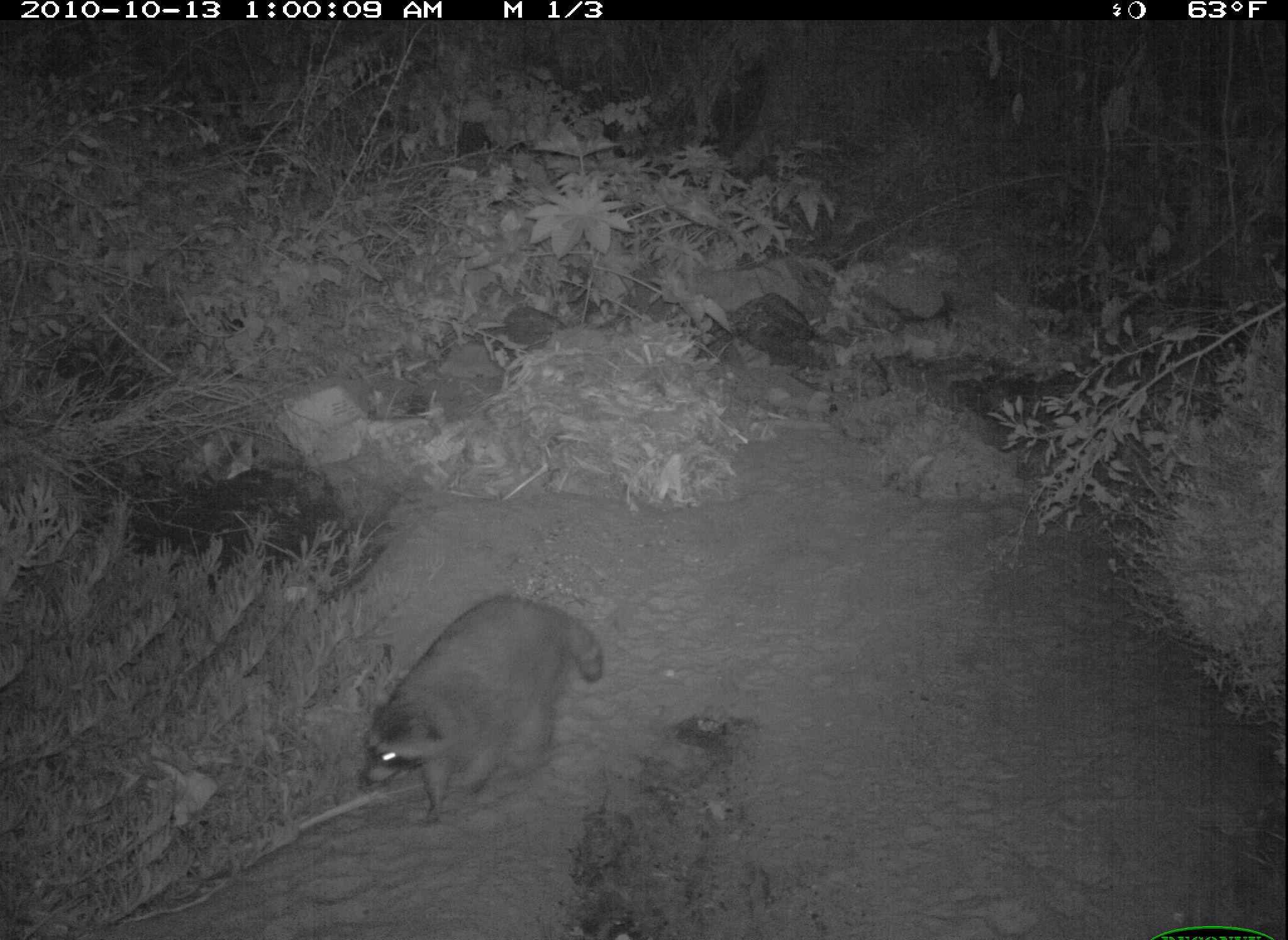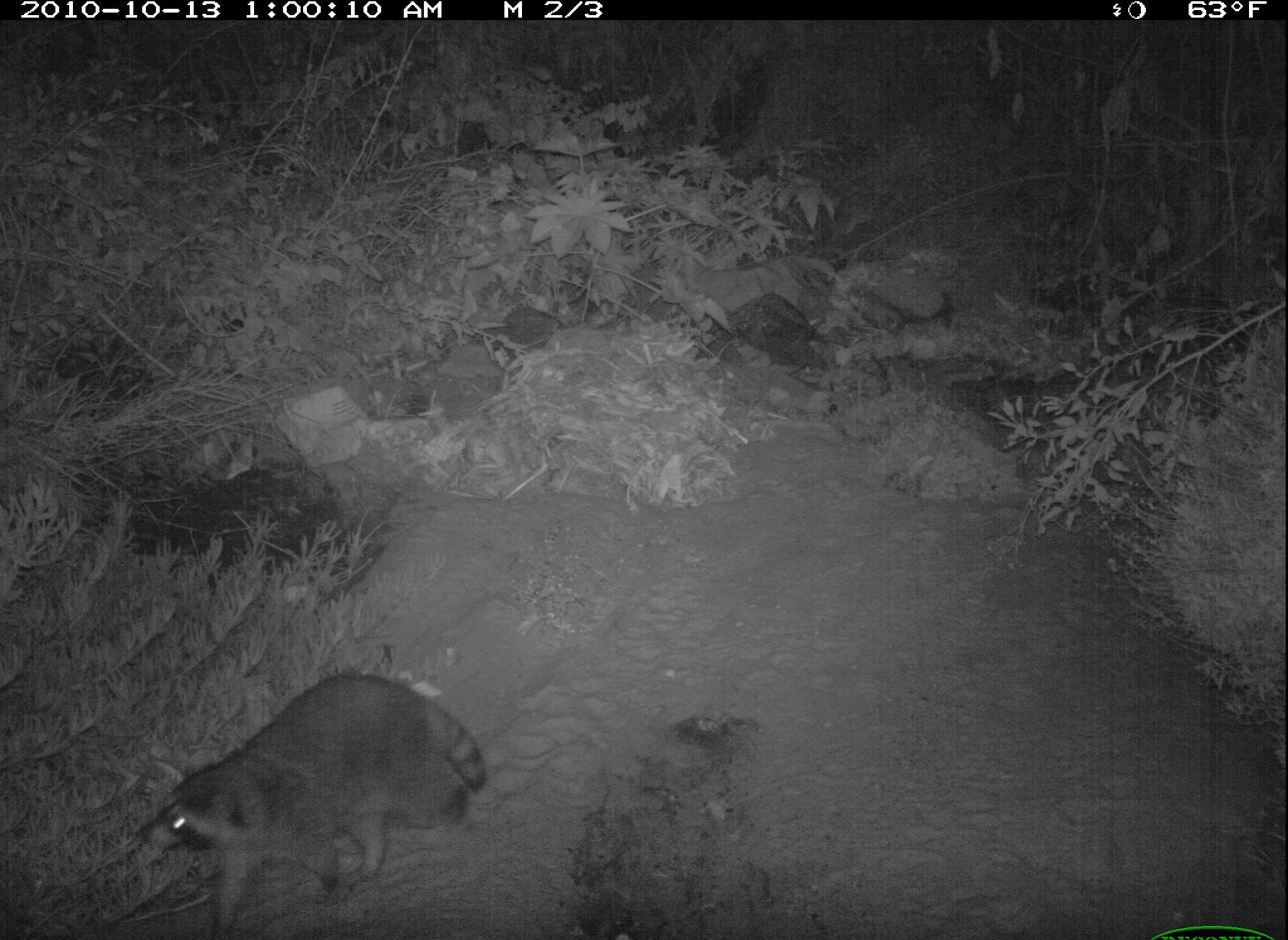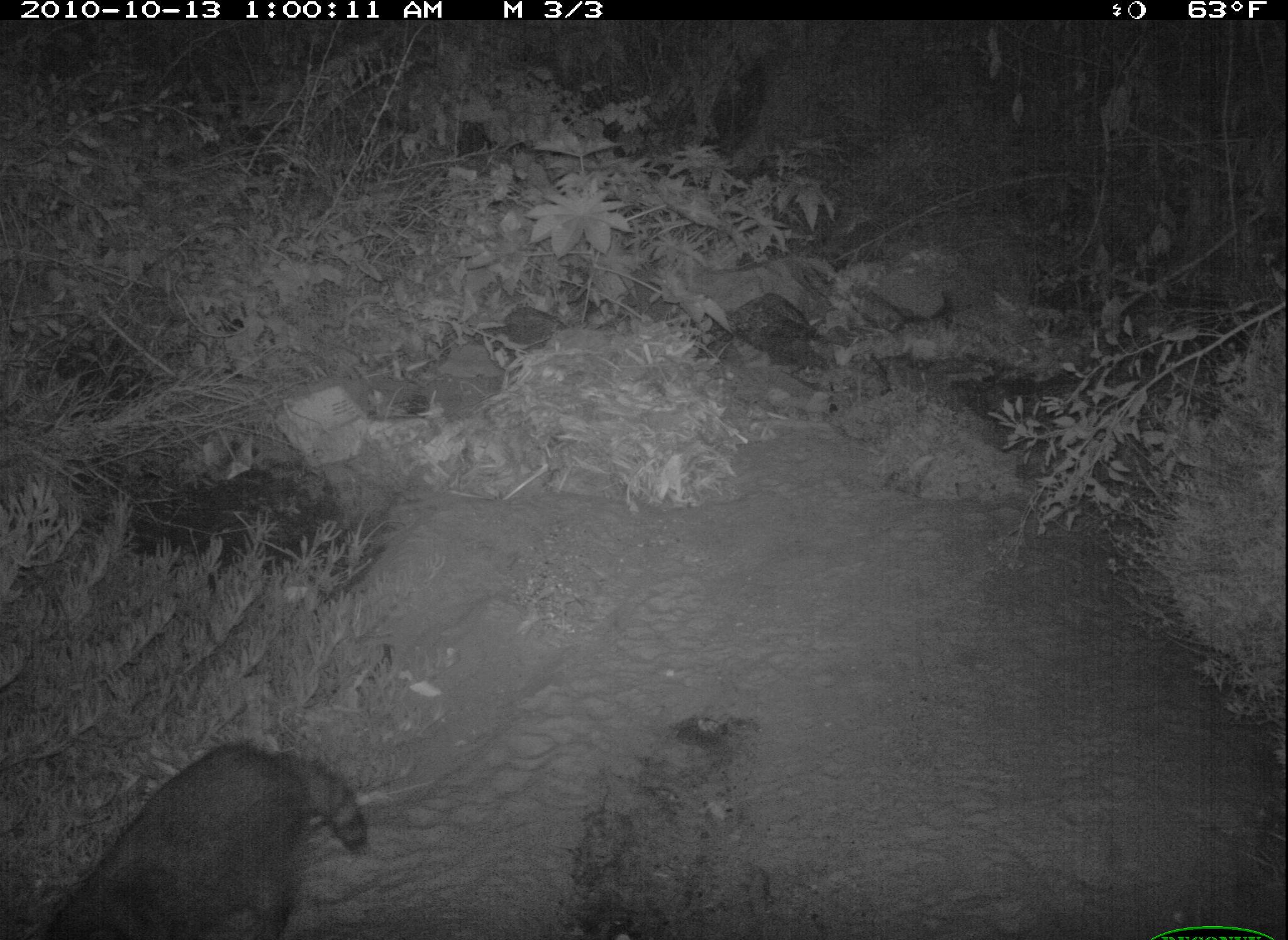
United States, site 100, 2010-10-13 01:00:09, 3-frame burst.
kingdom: Animalia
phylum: Chordata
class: Mammalia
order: Carnivora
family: Procyonidae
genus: Procyon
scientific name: Procyon lotor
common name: raccoon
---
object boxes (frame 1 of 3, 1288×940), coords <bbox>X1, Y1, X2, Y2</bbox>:
raccoon: <bbox>353, 593, 609, 833</bbox>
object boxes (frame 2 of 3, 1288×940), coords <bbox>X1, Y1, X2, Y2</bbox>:
raccoon: <bbox>135, 659, 494, 929</bbox>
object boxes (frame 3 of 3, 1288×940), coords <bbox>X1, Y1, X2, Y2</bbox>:
raccoon: <bbox>42, 701, 374, 937</bbox>